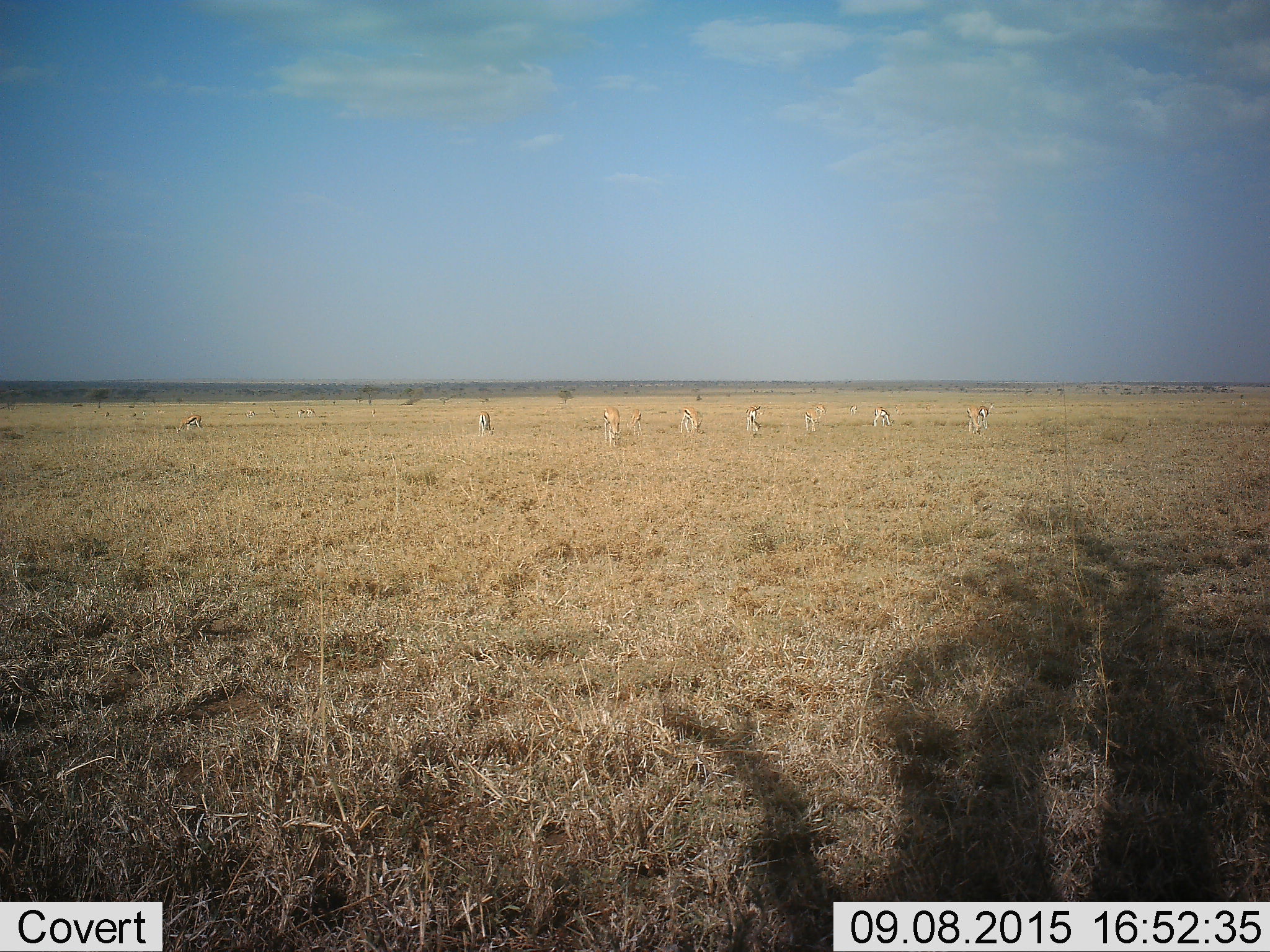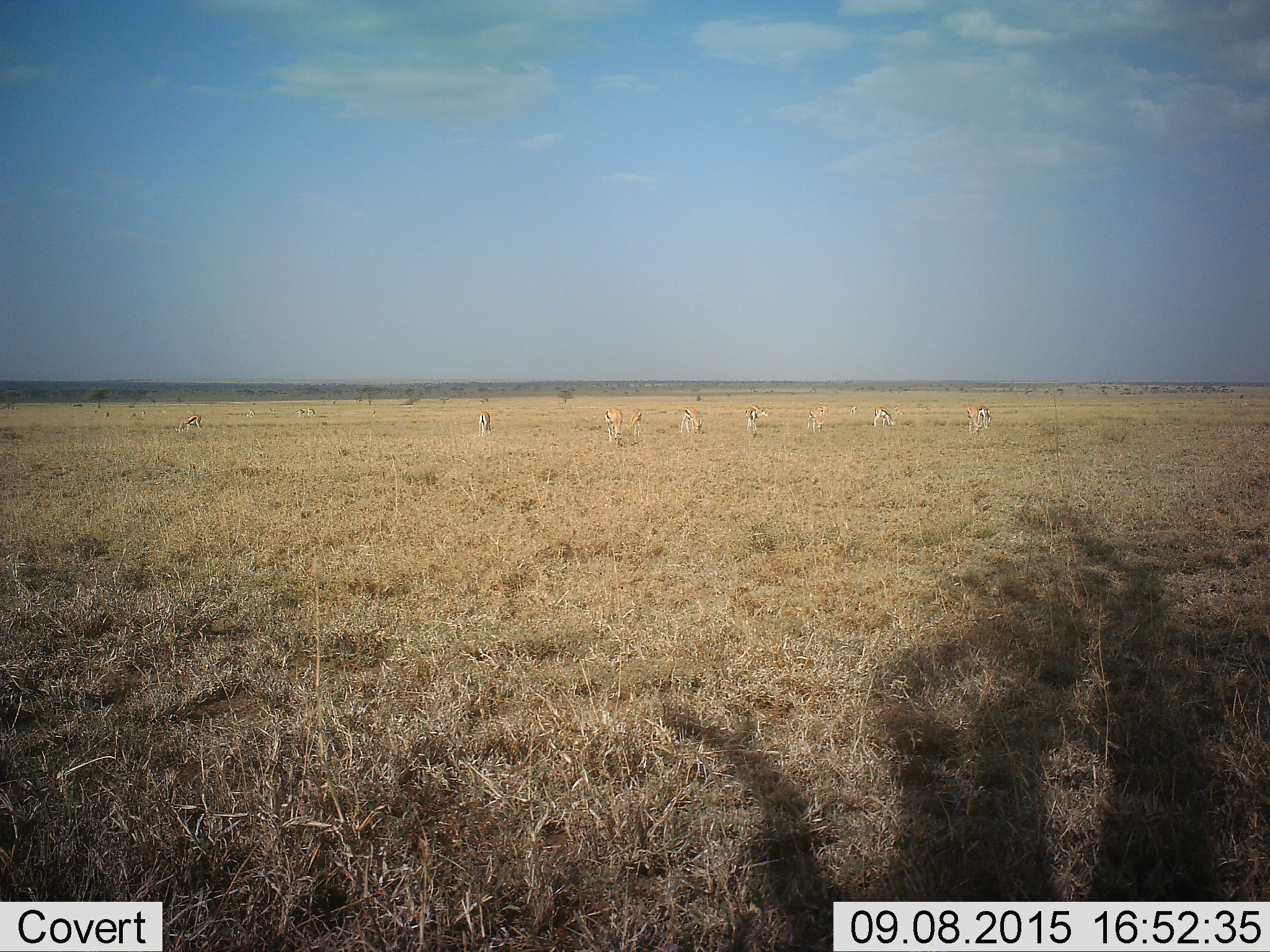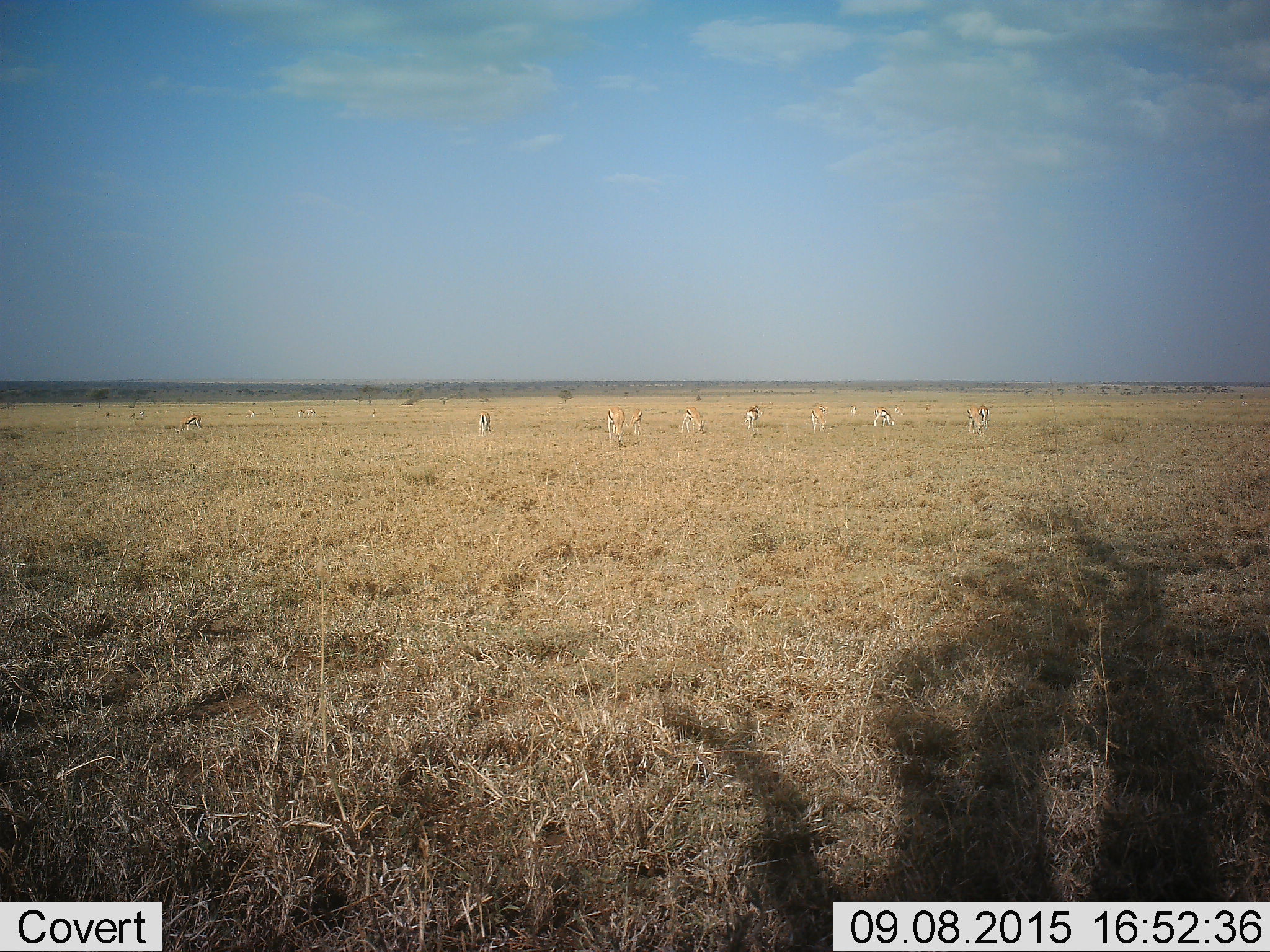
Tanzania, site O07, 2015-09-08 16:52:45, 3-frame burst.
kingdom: Animalia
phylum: Chordata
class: Mammalia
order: Artiodactyla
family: Bovidae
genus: Eudorcas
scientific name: Eudorcas thomsonii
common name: thomson's gazelle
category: gazellethomsons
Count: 11-50.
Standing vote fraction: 71%.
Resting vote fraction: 0%.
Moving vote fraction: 57%.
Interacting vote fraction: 0%.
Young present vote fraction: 43%.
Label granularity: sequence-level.